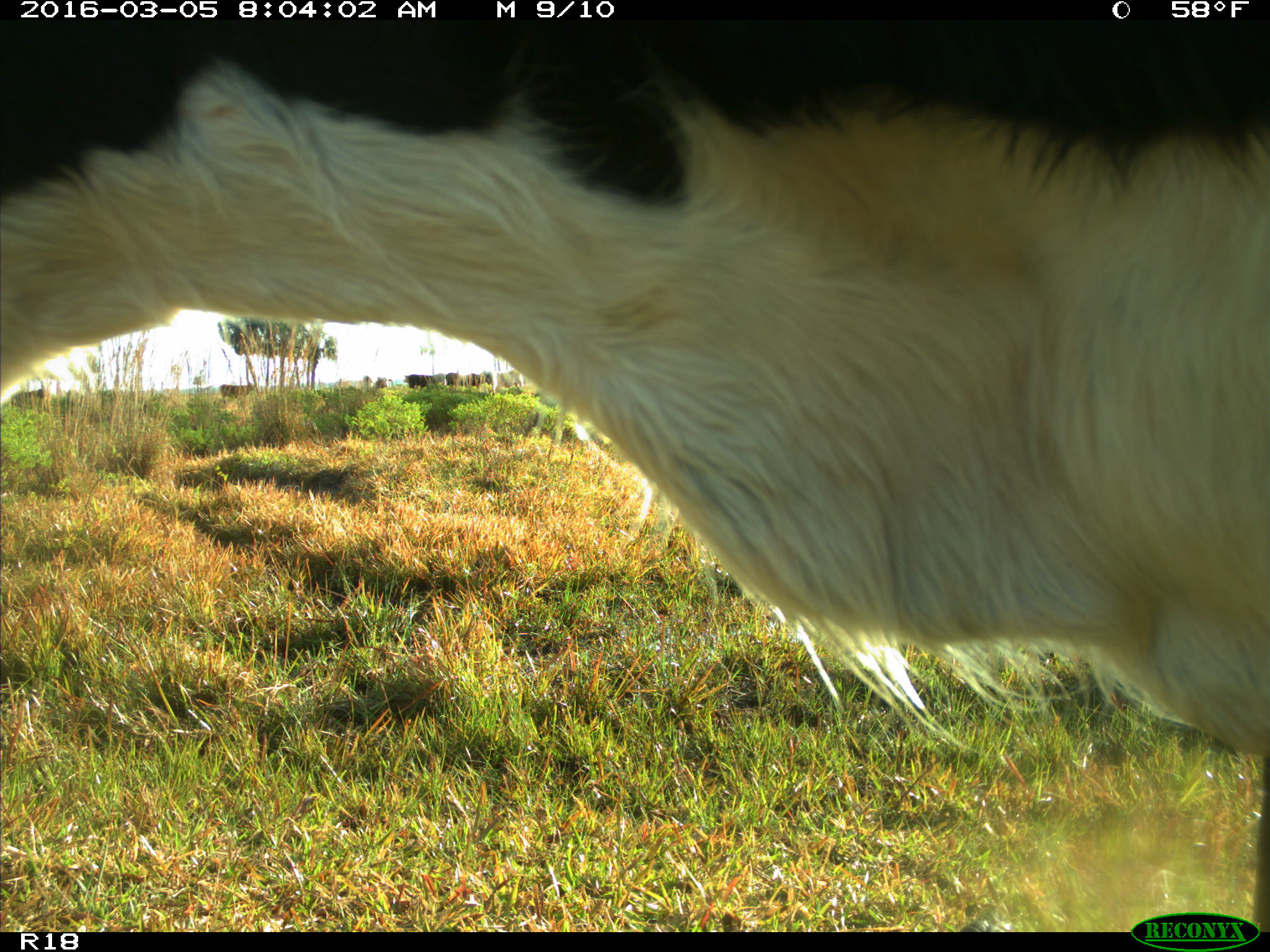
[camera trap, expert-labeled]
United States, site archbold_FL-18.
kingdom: Animalia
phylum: Chordata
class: Mammalia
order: Artiodactyla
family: Bovidae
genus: Bos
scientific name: Bos taurus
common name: domestic cow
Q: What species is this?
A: Bos taurus (domestic cow).